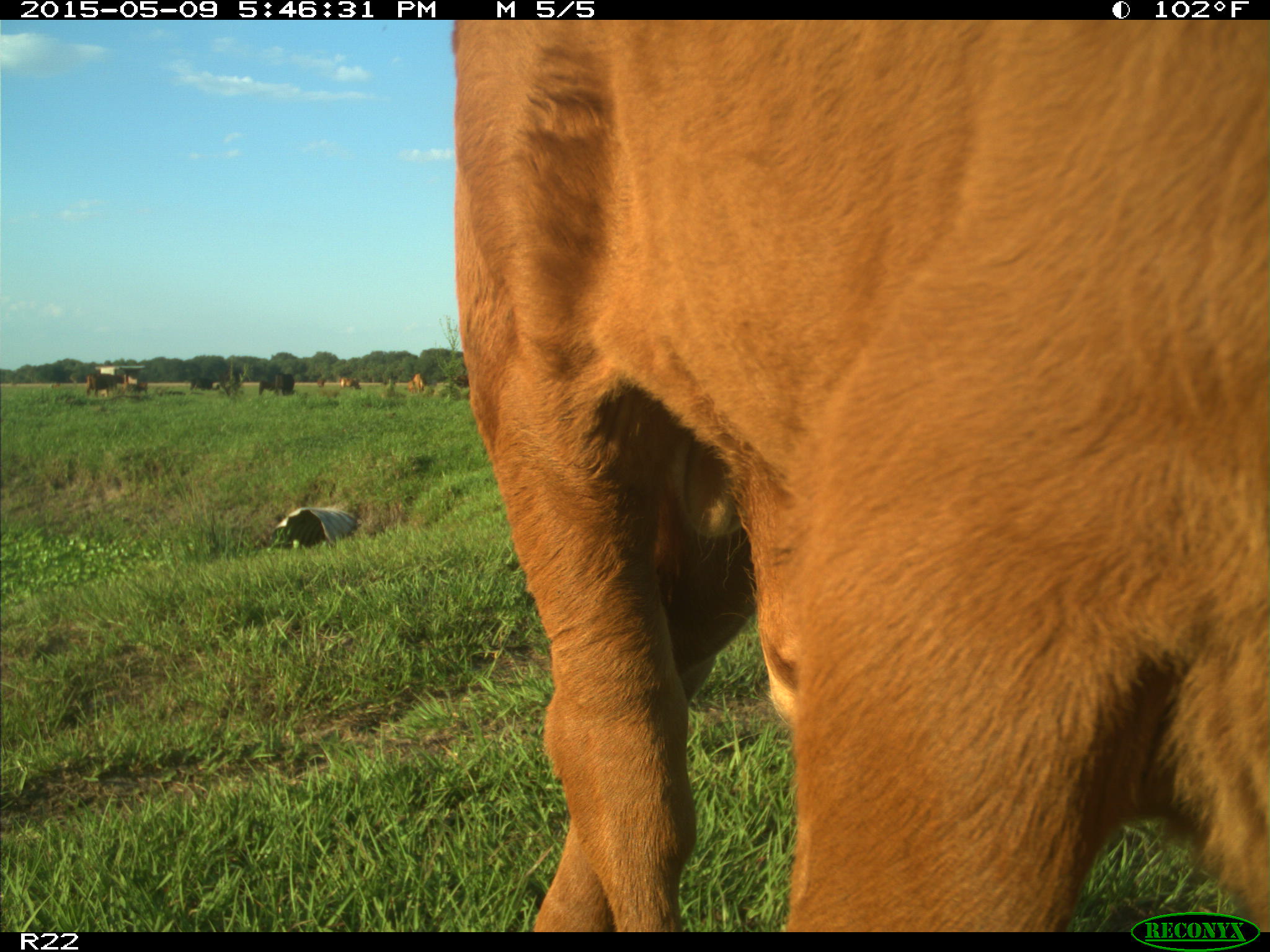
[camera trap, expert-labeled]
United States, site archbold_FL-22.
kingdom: Animalia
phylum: Chordata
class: Mammalia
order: Artiodactyla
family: Bovidae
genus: Bos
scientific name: Bos taurus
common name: domestic cow